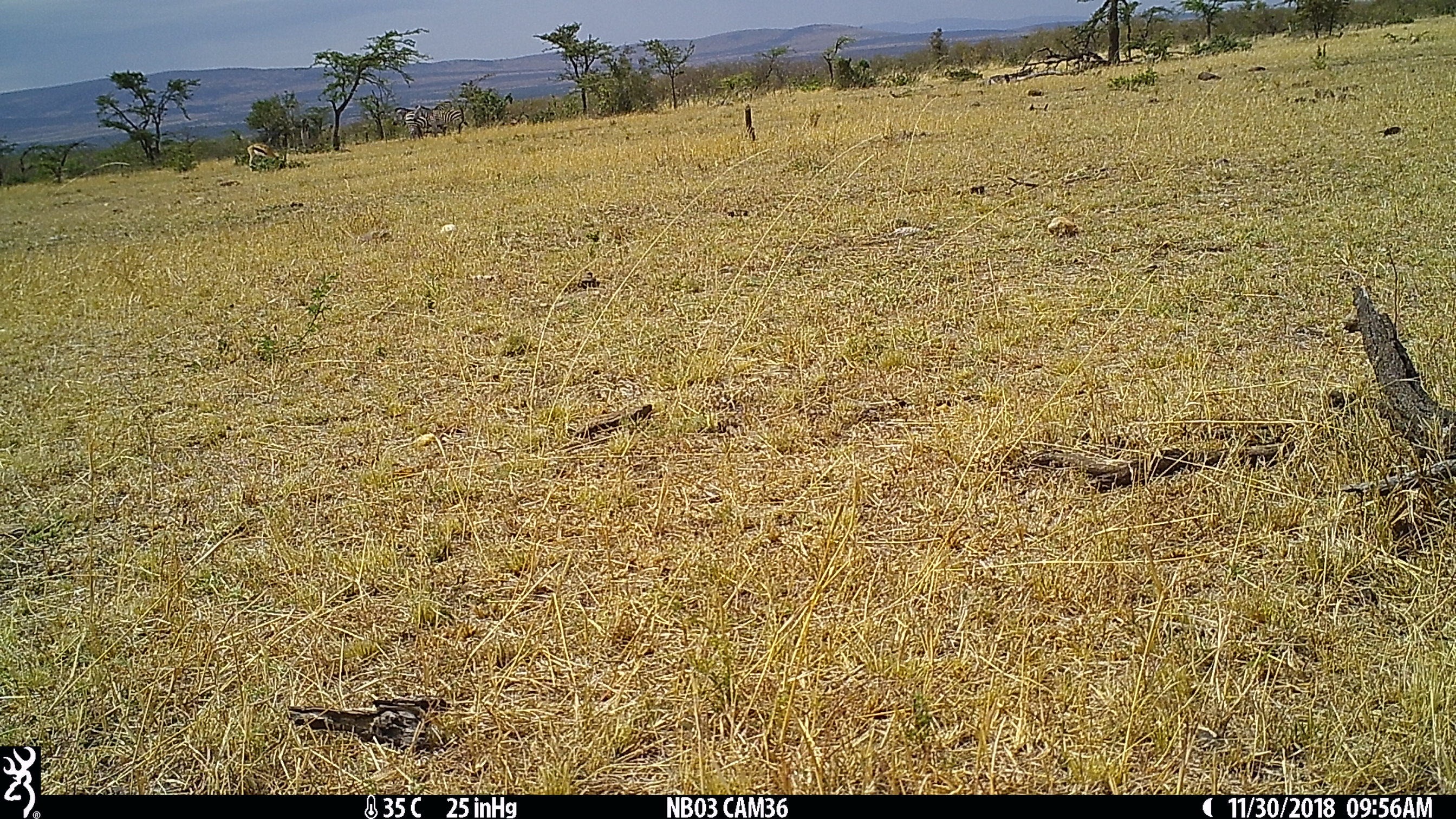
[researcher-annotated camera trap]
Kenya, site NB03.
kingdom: Animalia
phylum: Chordata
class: Mammalia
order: Perissodactyla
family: Equidae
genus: Equus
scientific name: Equus quagga burchellii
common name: burchell's zebra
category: zebra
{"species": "zebra (burchell's zebra) (Equus quagga burchellii)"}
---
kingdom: Animalia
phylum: Chordata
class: Mammalia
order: Artiodactyla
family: Bovidae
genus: Eudorcas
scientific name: Eudorcas thomsonii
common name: thomon's gazelle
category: gazelle thomsons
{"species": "gazelle thomsons (thomon's gazelle) (Eudorcas thomsonii)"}